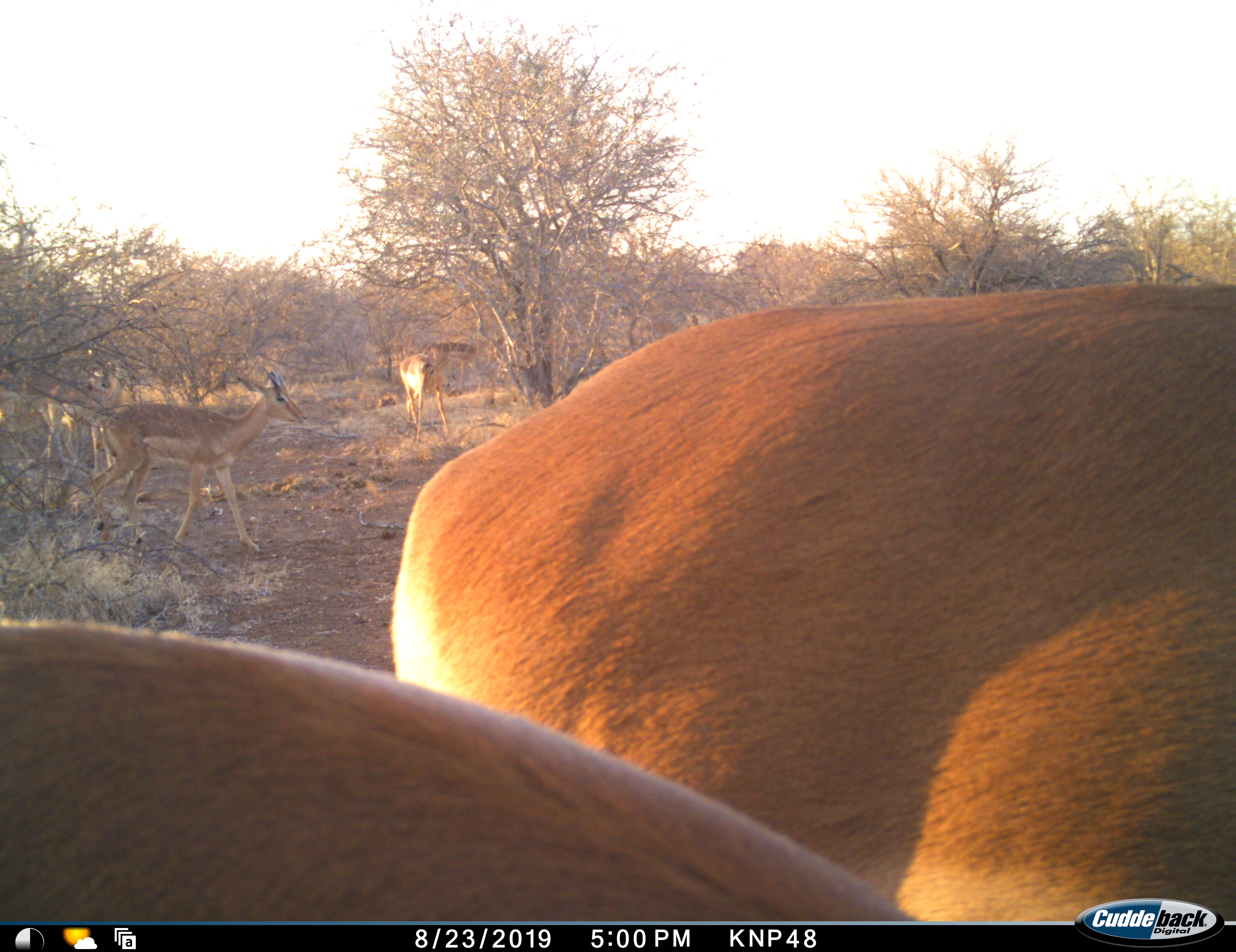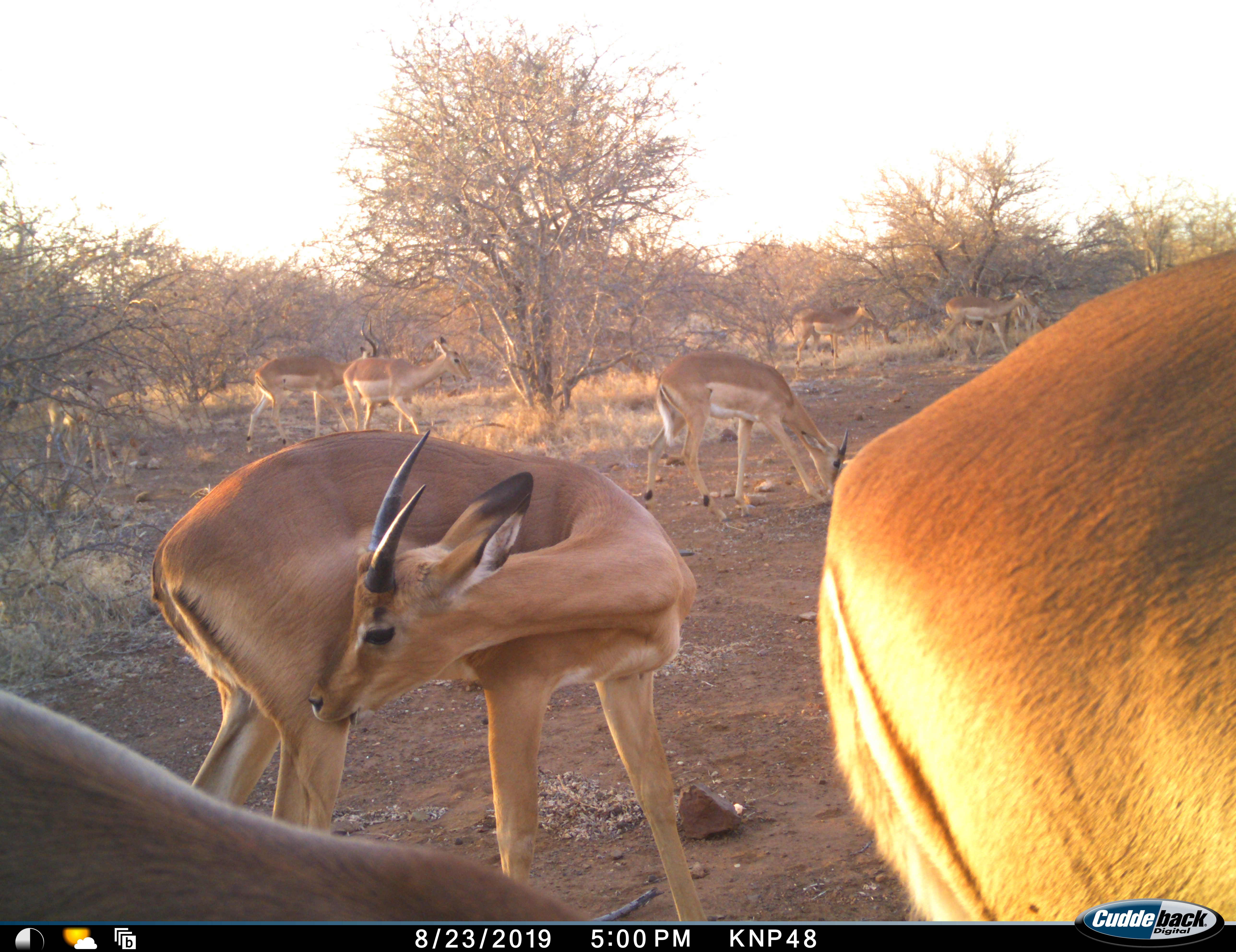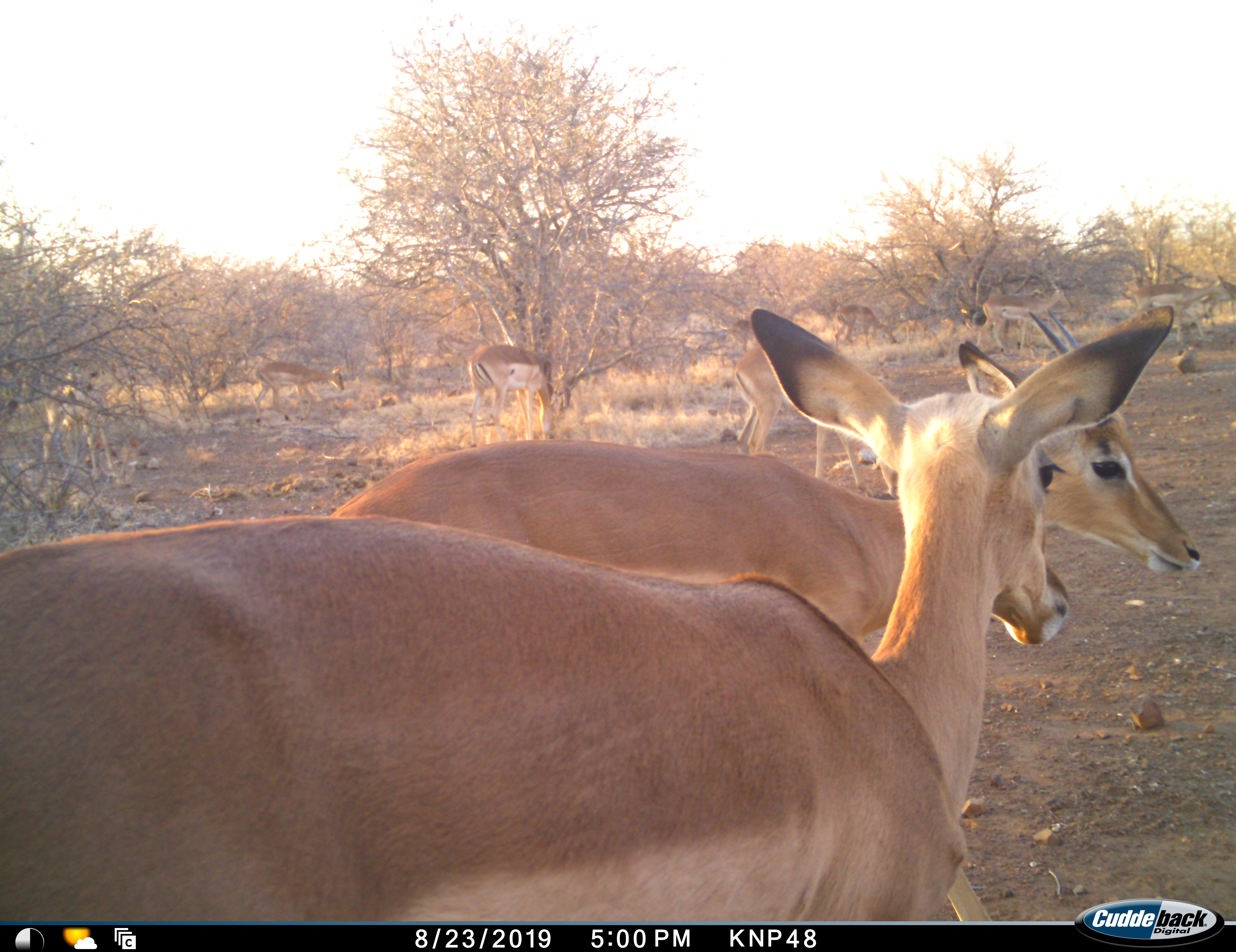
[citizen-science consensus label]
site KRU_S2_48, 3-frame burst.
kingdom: Animalia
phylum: Chordata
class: Mammalia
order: Artiodactyla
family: Bovidae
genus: Aepyceros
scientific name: Aepyceros melampus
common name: impala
Impala (Aepyceros melampus), count 9. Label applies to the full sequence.